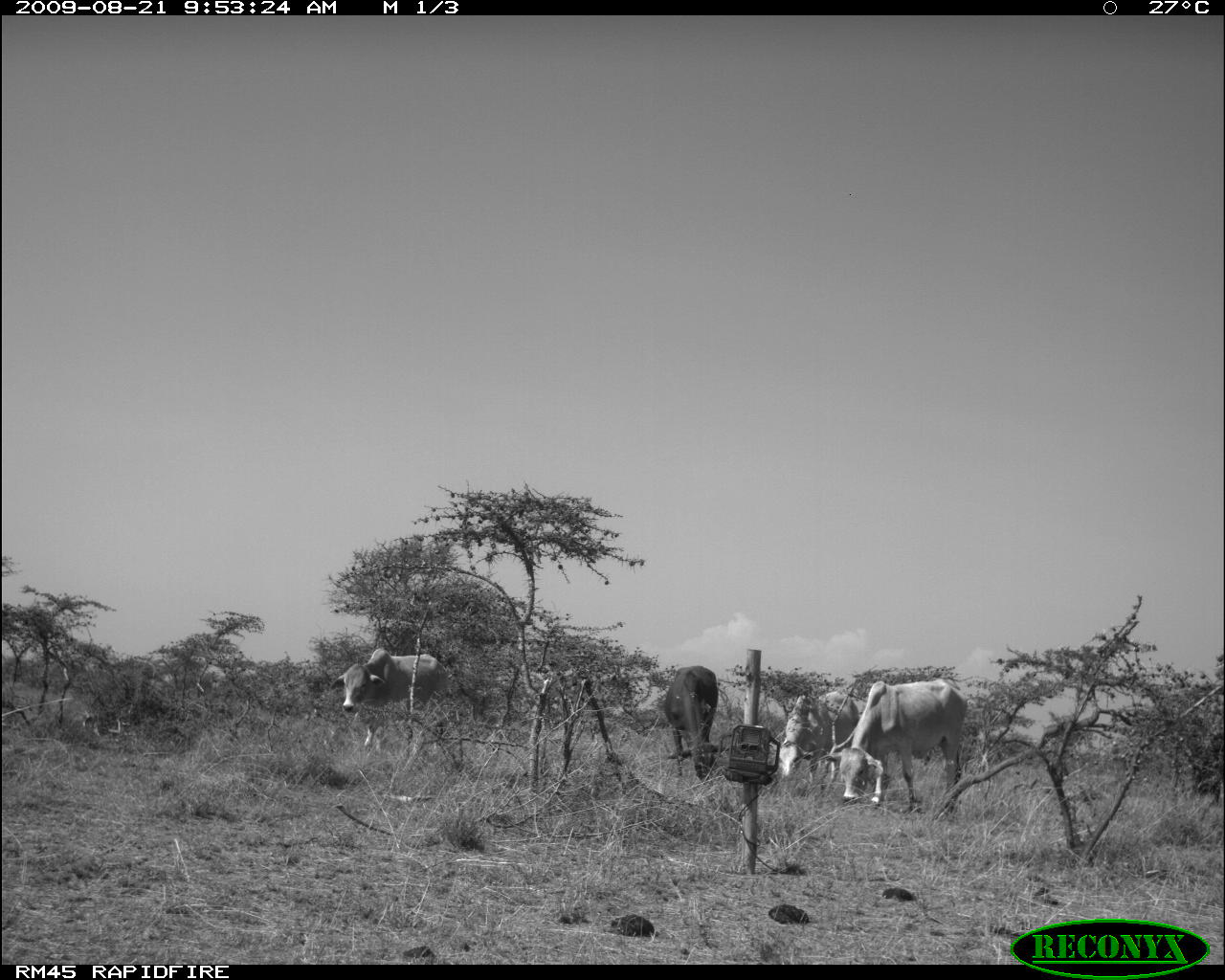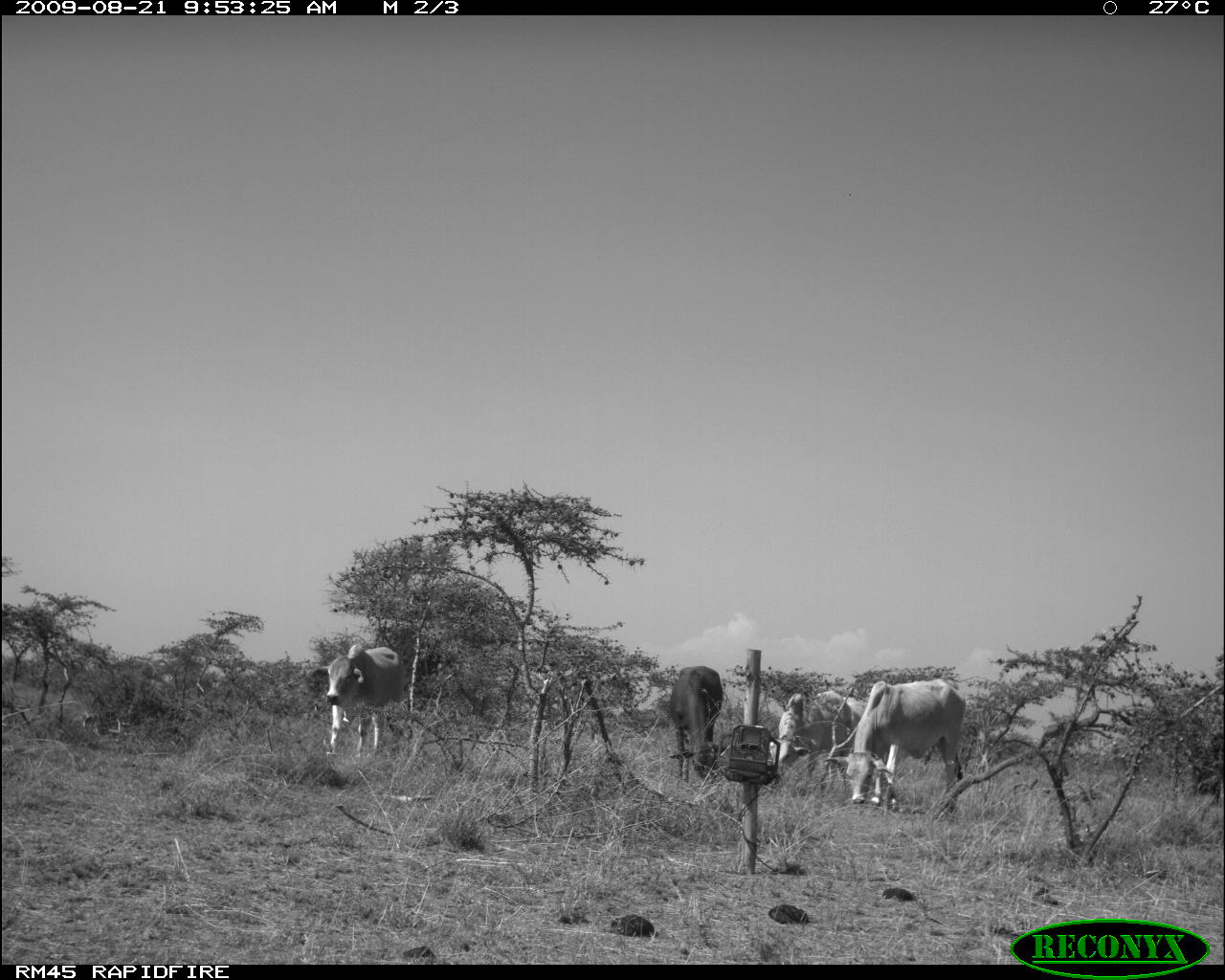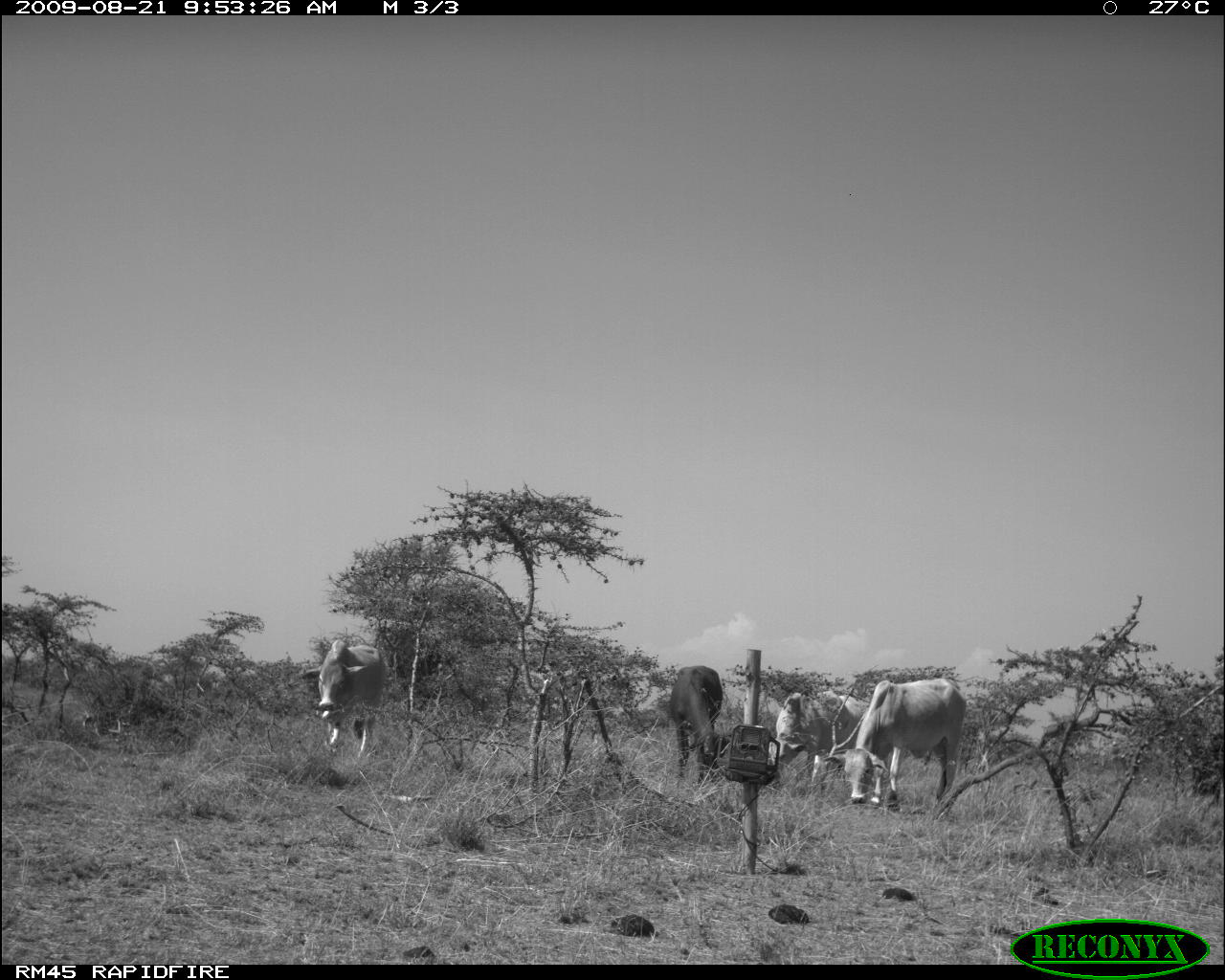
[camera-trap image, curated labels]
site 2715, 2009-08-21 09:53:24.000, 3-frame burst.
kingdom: Animalia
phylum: Chordata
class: Mammalia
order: Artiodactyla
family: Bovidae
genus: Bos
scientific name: Bos taurus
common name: domestic cattle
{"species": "Bos taurus (domestic cattle)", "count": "4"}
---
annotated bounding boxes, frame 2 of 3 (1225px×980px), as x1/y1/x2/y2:
bos taurus: 843/677/968/815; 308/642/404/760; 770/687/866/793; 669/664/727/778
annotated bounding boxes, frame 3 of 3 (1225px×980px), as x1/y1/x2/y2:
bos taurus: 843/677/968/815; 302/638/404/760; 770/687/866/793; 669/663/726/785